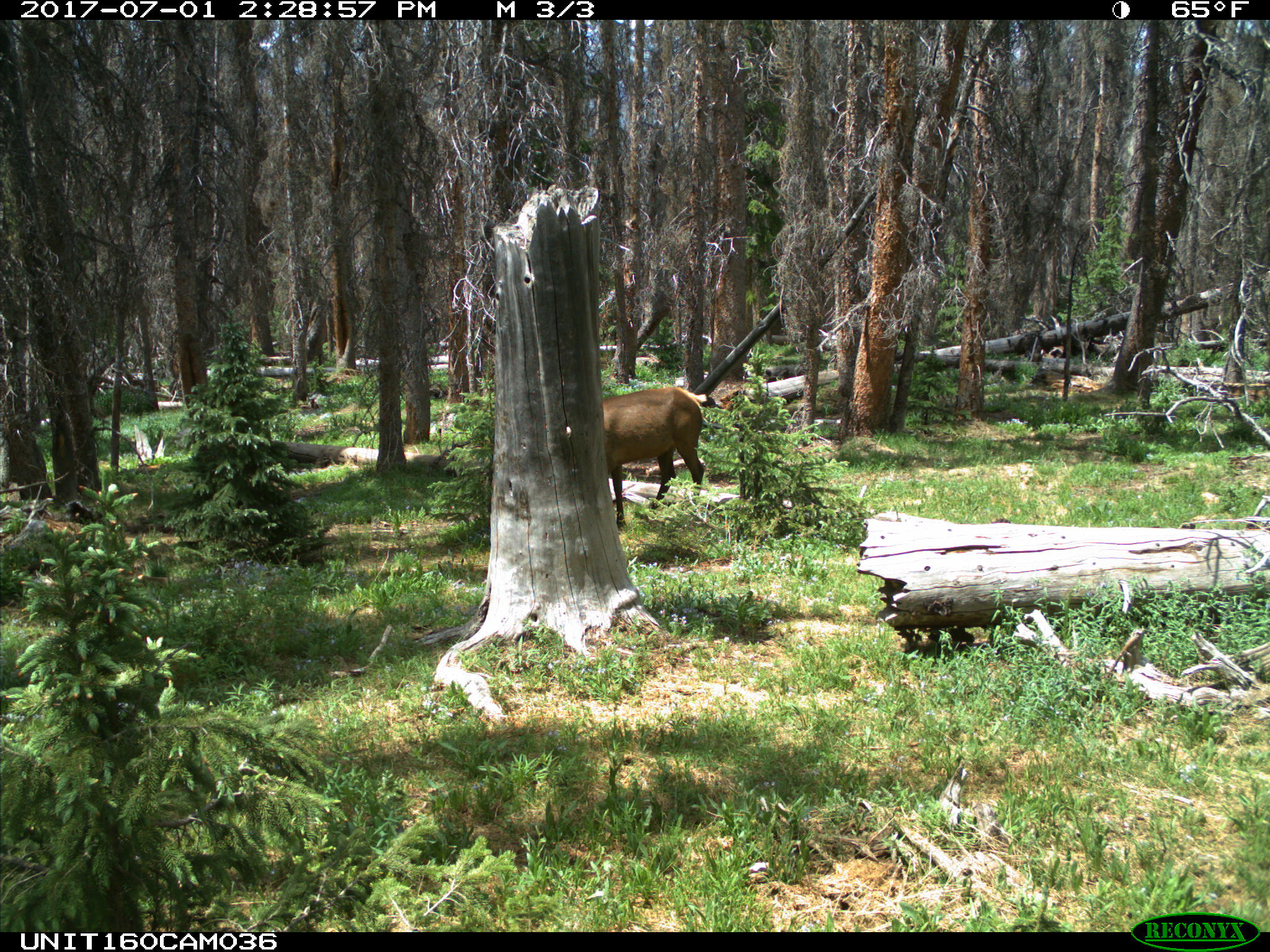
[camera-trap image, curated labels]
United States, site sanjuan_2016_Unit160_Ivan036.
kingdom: Animalia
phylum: Chordata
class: Mammalia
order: Artiodactyla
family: Cervidae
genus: Cervus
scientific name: Cervus elaphus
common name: red deer